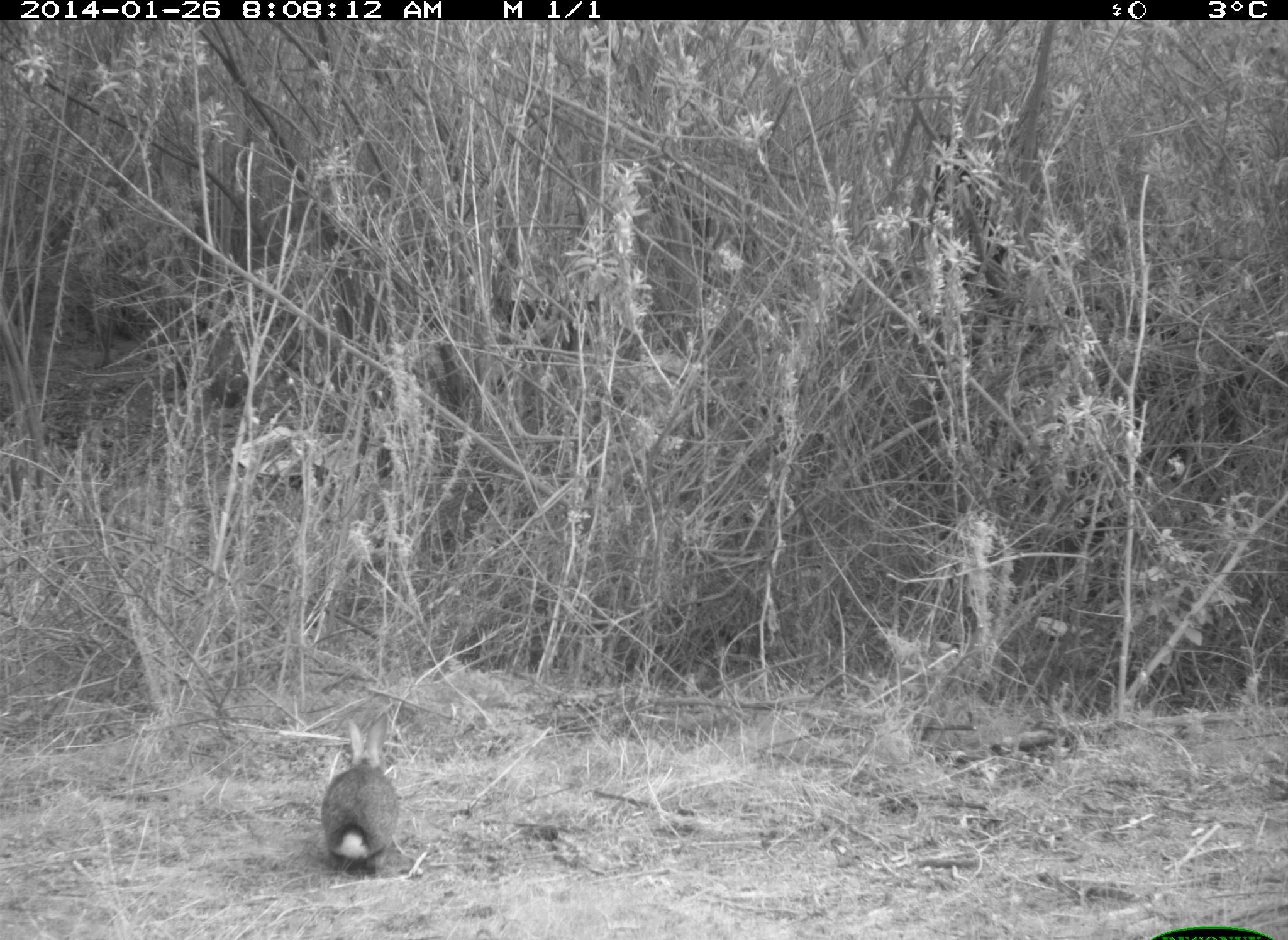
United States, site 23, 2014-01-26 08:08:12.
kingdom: Animalia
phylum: Chordata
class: Mammalia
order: Carnivora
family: Procyonidae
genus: Procyon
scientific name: Procyon lotor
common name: raccoon